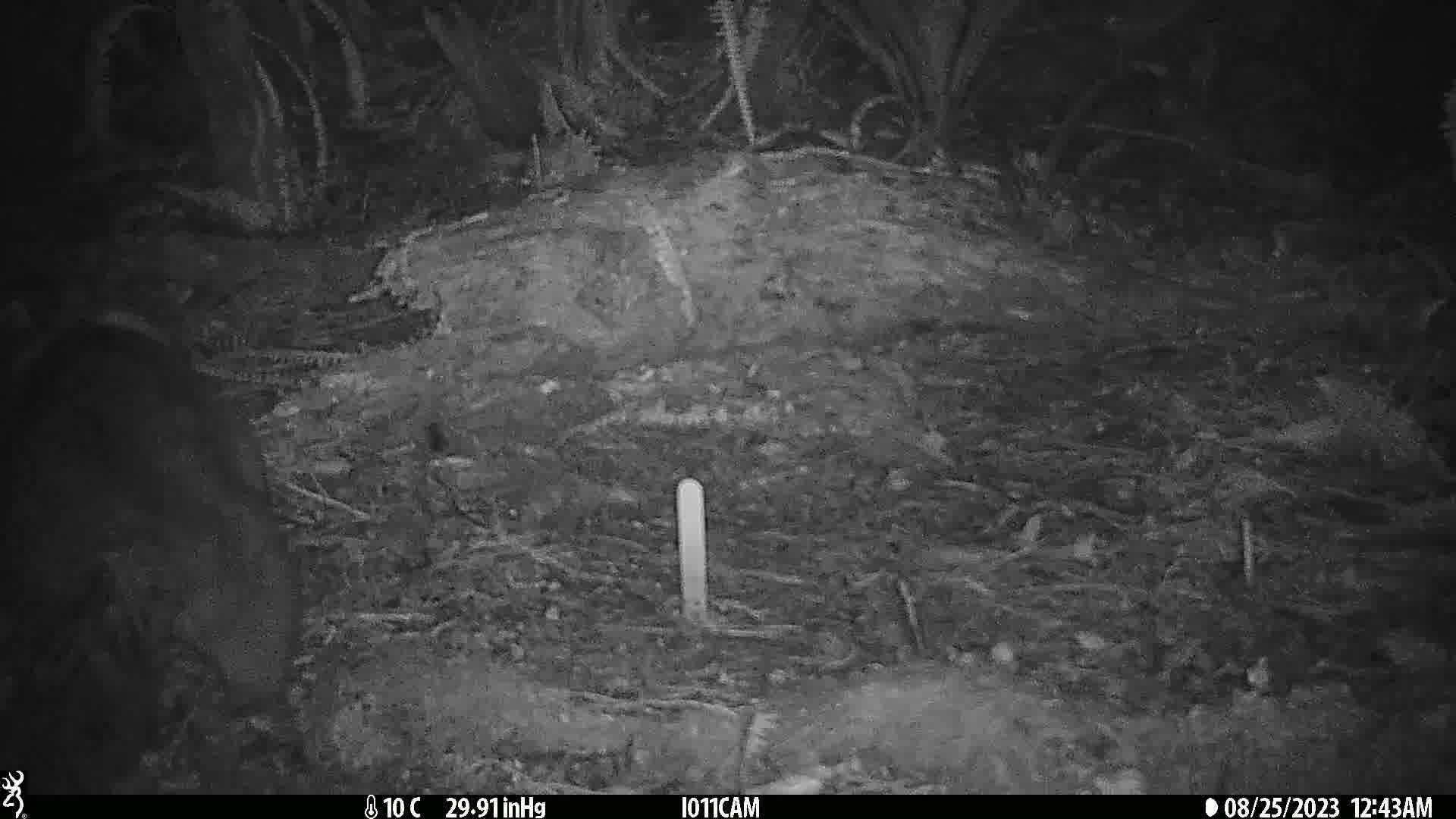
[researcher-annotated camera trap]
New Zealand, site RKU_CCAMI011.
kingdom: Animalia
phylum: Chordata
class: Mammalia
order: Diprotodontia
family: Phalangeridae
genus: Trichosurus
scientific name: Trichosurus vulpecula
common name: common brushtail possum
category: possum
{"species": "possum (common brushtail possum) (Trichosurus vulpecula)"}